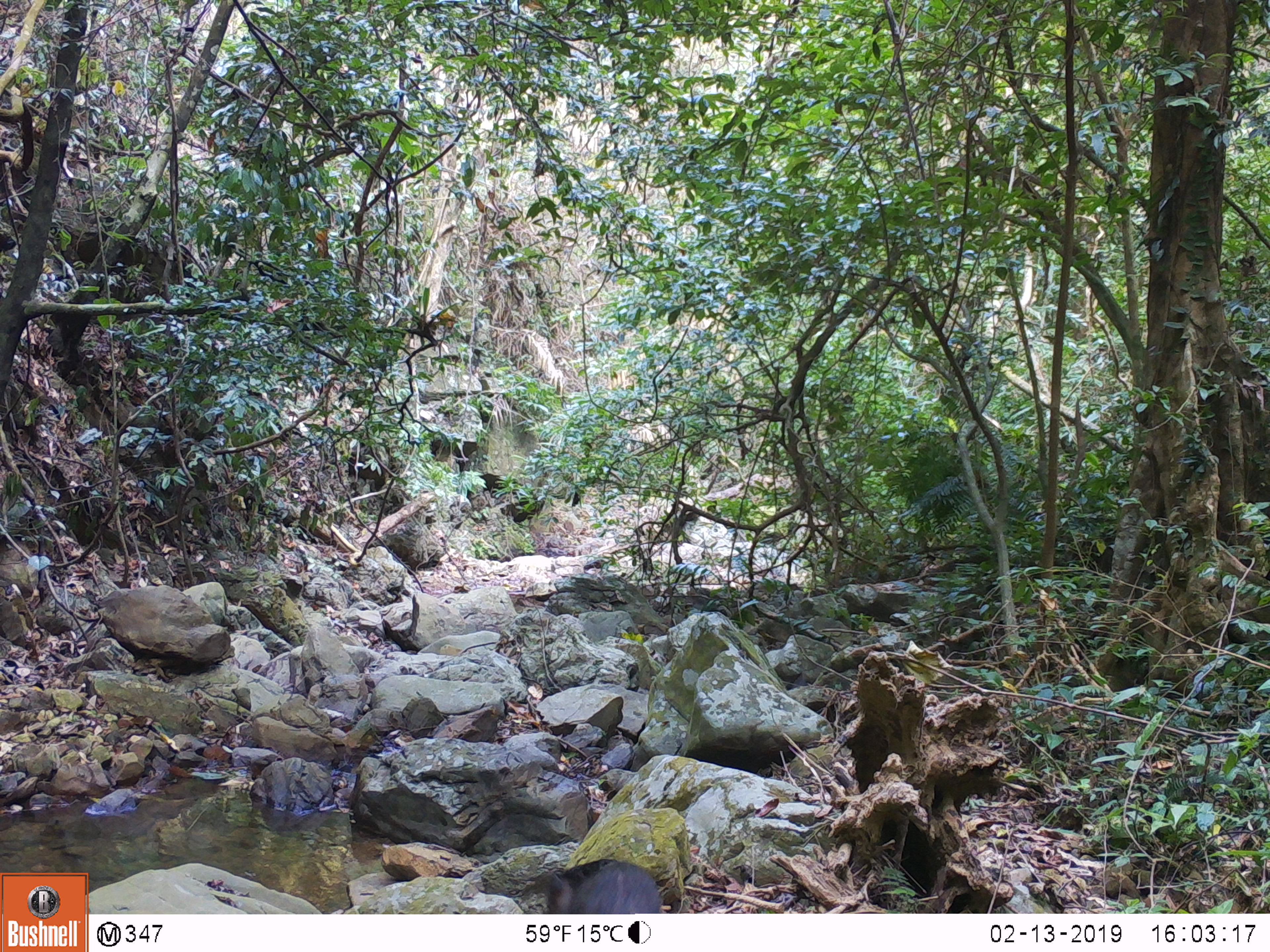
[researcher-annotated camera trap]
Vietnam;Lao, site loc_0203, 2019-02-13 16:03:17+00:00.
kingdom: Animalia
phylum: Chordata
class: Mammalia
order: Artiodactyla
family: Suidae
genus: Sus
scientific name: Sus scrofa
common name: eurasian wild pig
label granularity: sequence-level